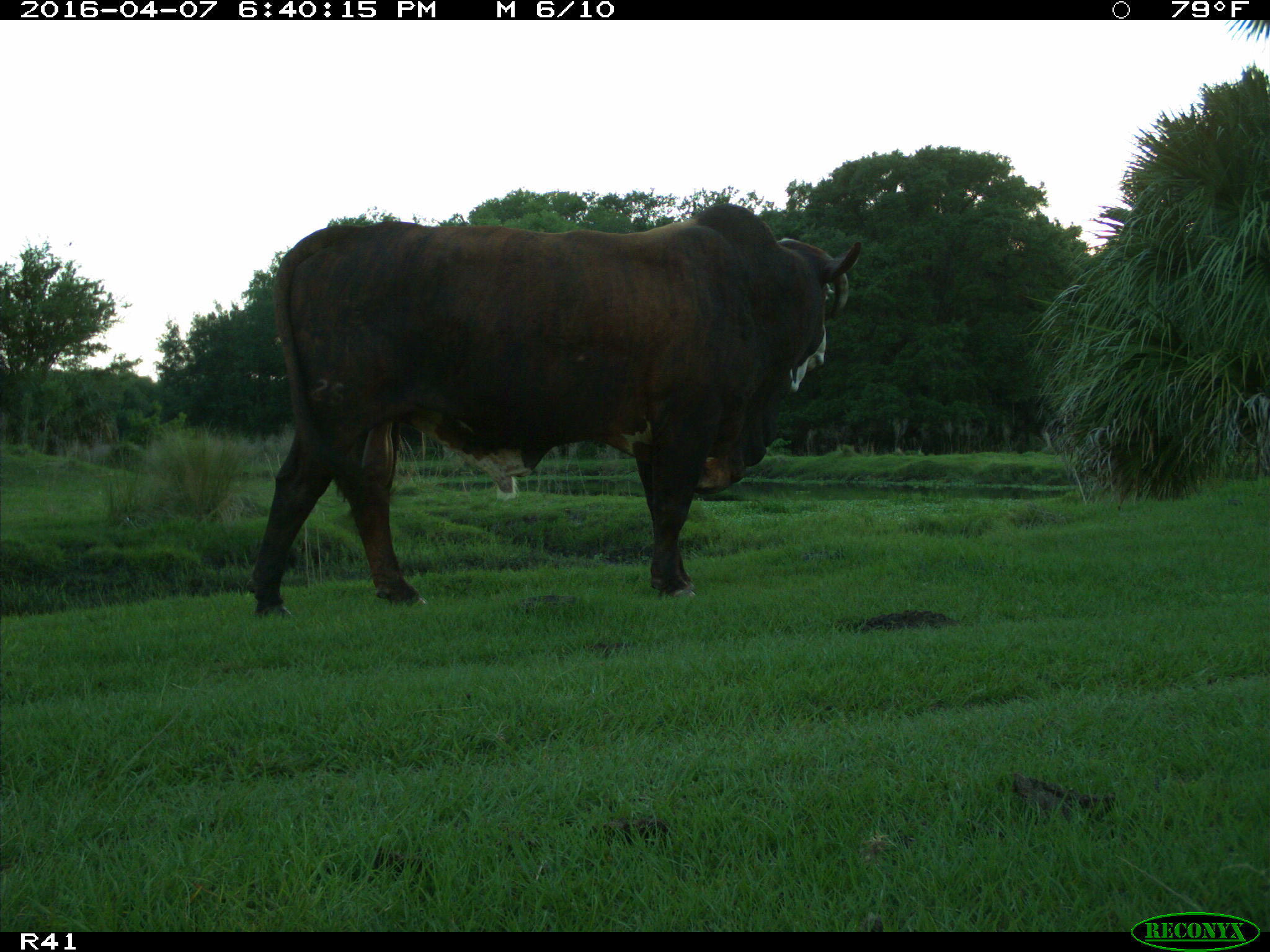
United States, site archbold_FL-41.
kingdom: Animalia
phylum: Chordata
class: Mammalia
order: Artiodactyla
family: Bovidae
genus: Bos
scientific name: Bos taurus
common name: domestic cow